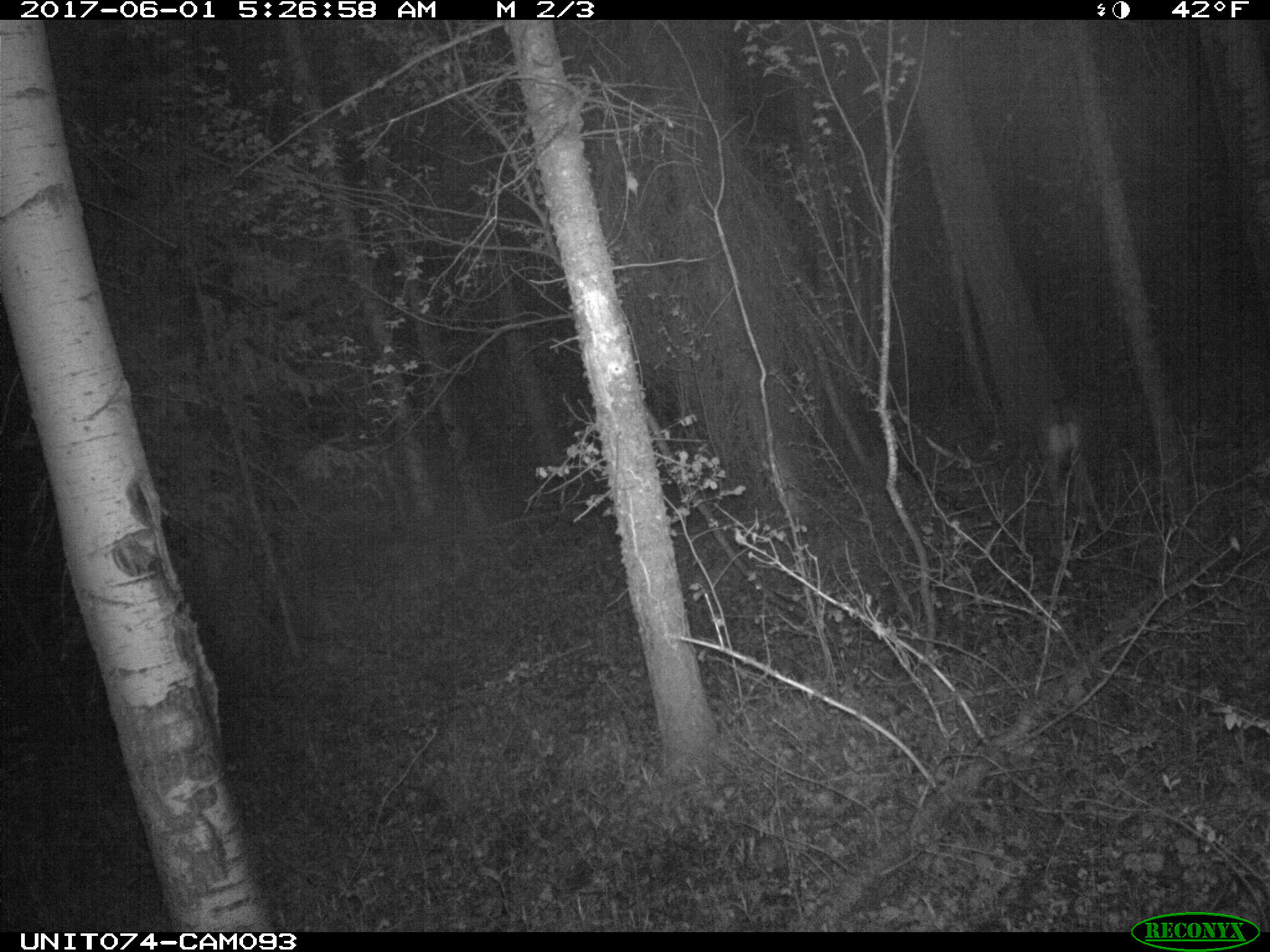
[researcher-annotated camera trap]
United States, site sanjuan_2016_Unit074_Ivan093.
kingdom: Animalia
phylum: Chordata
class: Mammalia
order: Artiodactyla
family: Cervidae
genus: Odocoileus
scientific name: Odocoileus hemionus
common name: mule deer